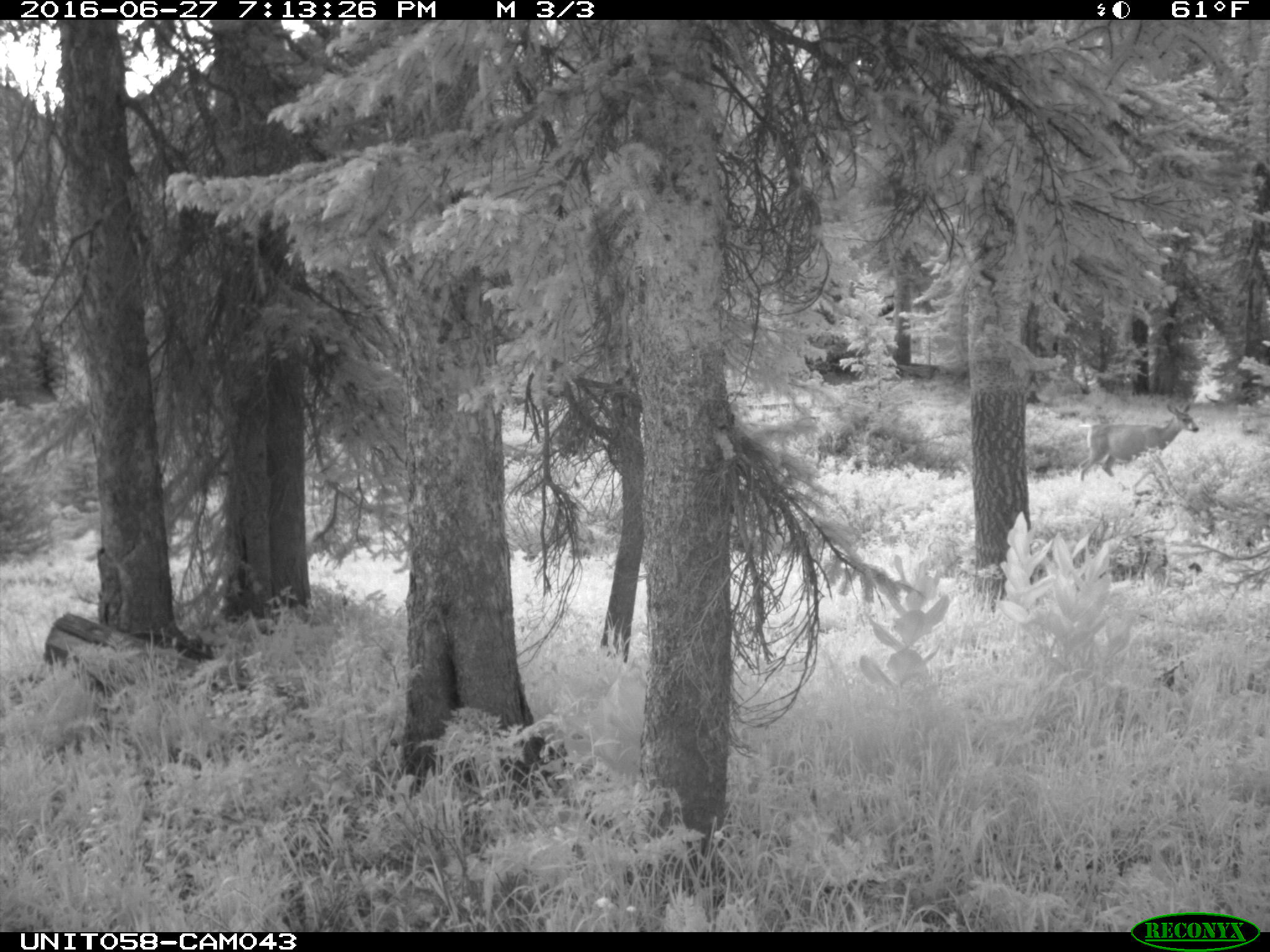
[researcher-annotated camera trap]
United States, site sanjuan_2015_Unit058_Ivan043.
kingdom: Animalia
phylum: Chordata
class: Mammalia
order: Artiodactyla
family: Cervidae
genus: Odocoileus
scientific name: Odocoileus hemionus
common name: mule deer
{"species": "Odocoileus hemionus (mule deer)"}